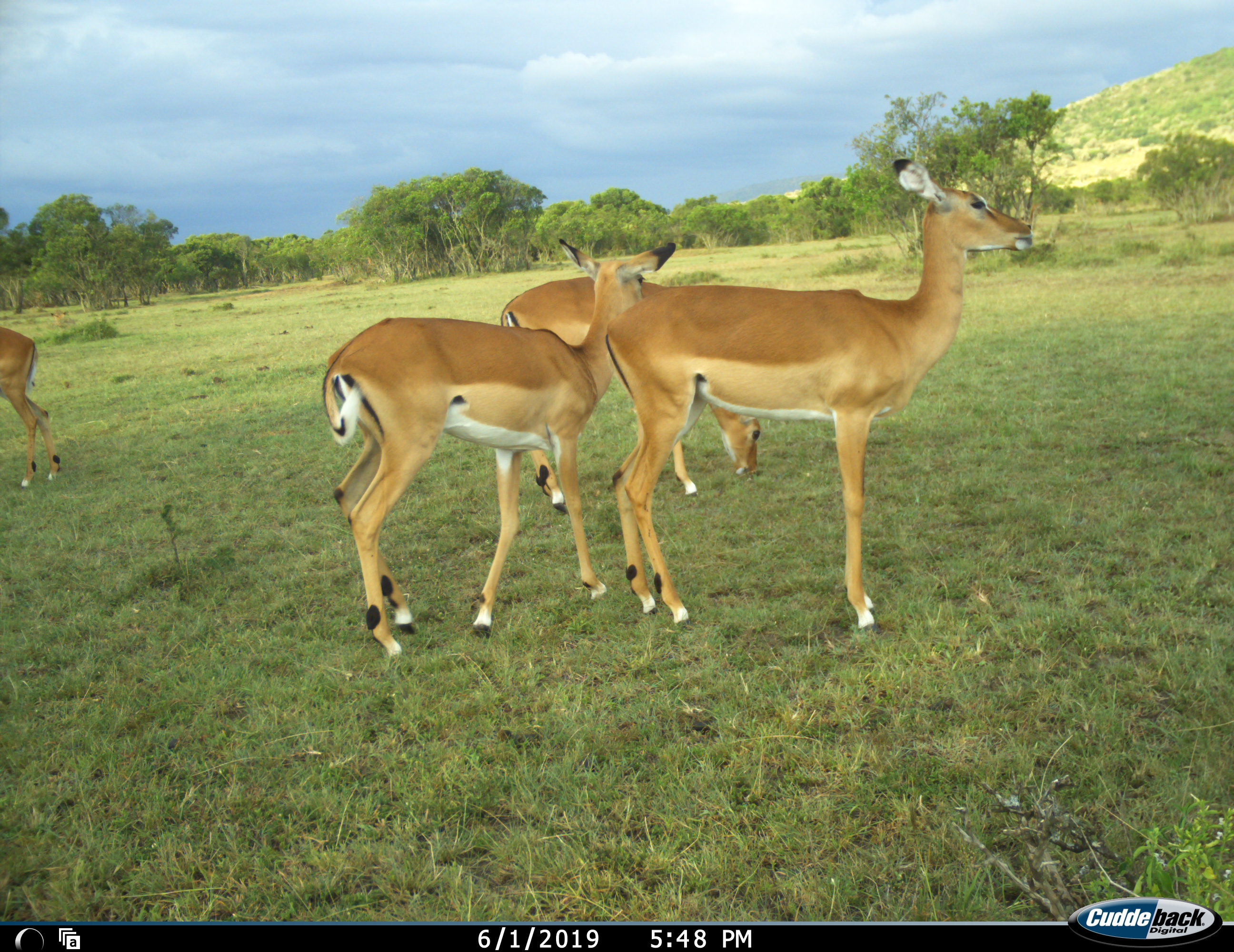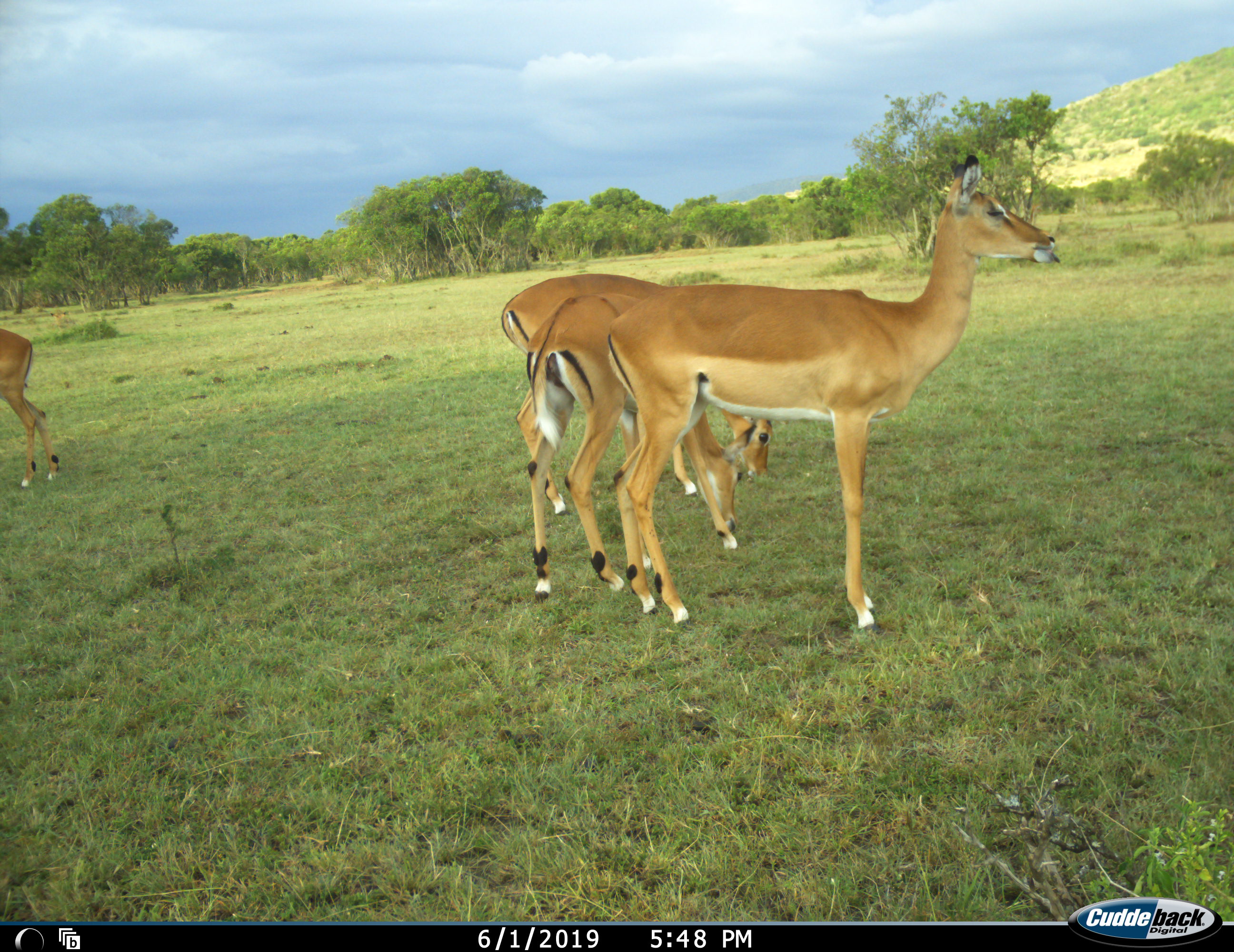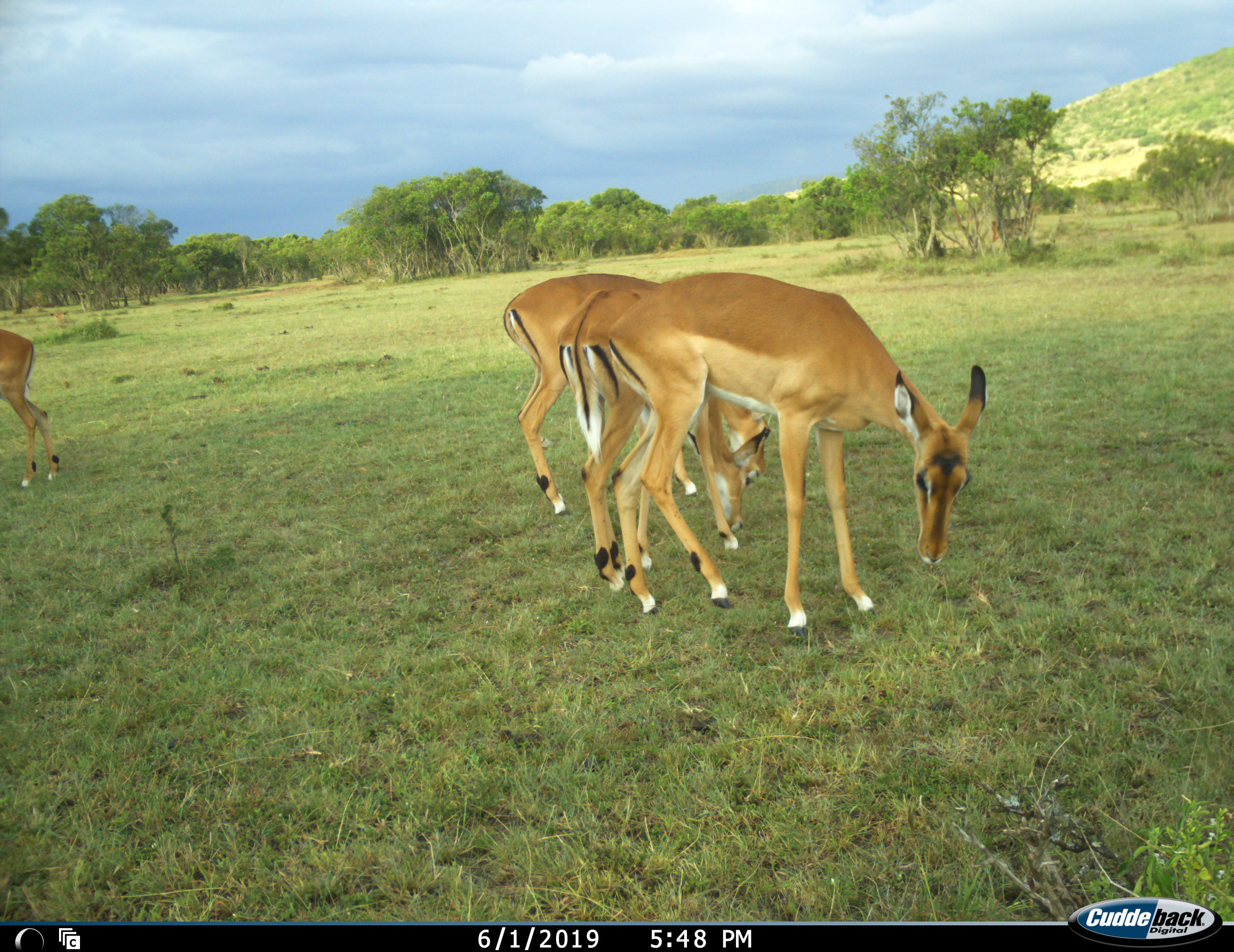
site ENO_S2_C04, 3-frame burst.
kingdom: Animalia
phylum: Chordata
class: Mammalia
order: Artiodactyla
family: Bovidae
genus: Aepyceros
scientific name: Aepyceros melampus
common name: impala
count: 4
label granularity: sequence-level